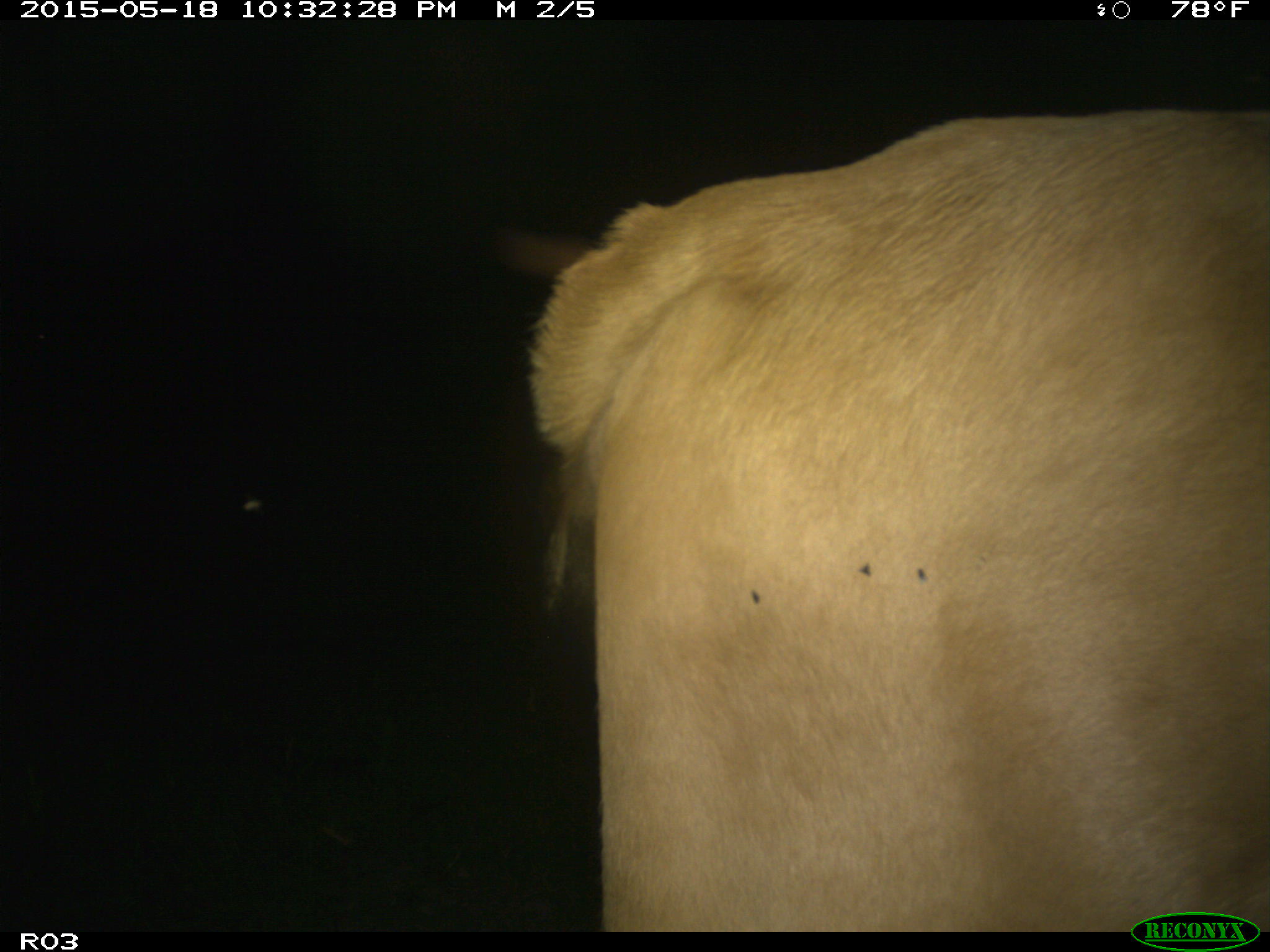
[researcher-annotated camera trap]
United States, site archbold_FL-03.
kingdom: Animalia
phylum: Chordata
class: Mammalia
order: Artiodactyla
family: Bovidae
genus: Bos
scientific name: Bos taurus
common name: domestic cow